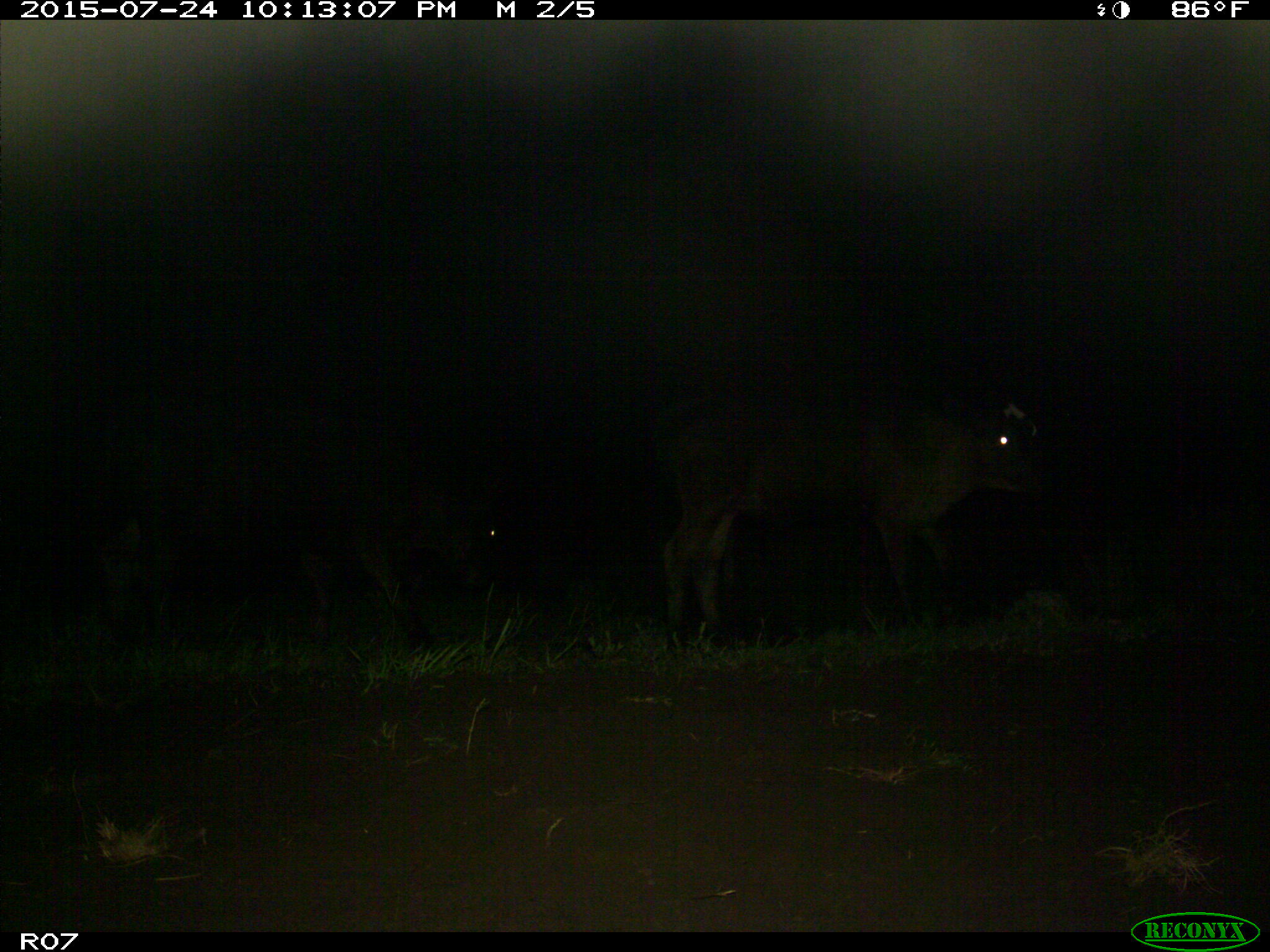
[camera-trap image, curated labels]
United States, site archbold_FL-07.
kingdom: Animalia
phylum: Chordata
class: Mammalia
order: Artiodactyla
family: Bovidae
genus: Bos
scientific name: Bos taurus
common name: domestic cow